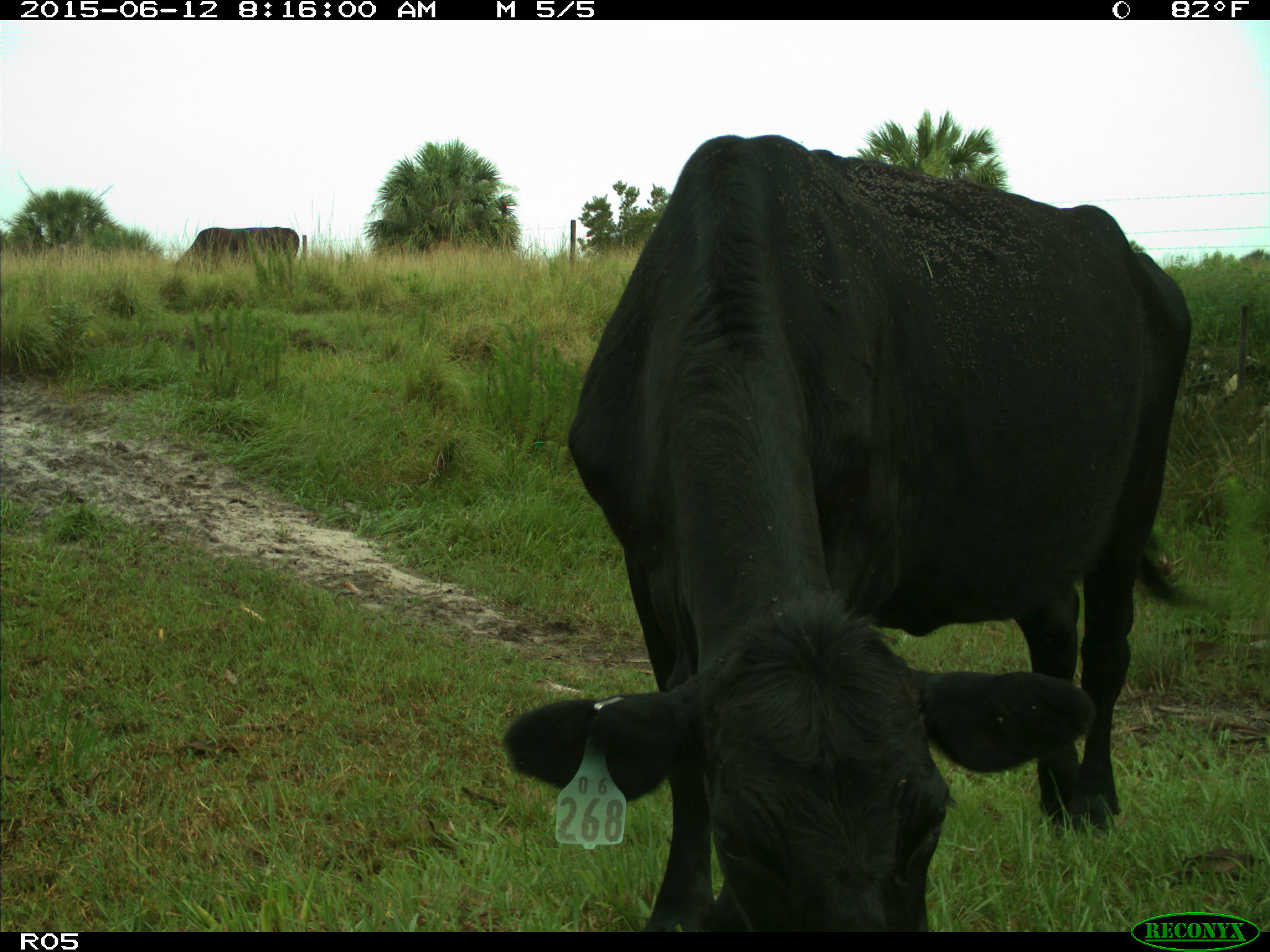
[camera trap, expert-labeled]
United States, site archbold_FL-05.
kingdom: Animalia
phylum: Chordata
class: Mammalia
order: Artiodactyla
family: Bovidae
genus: Bos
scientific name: Bos taurus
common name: domestic cow